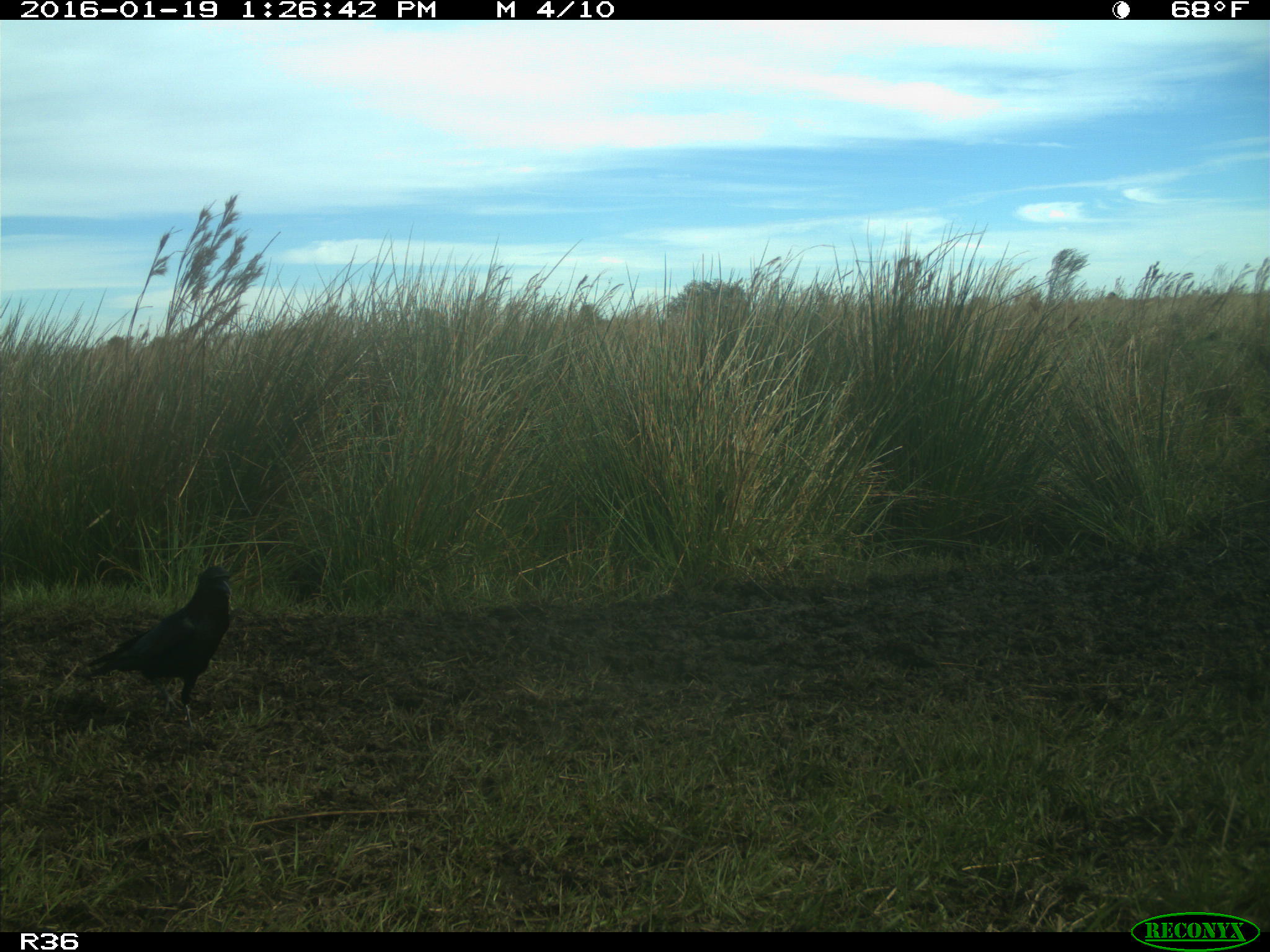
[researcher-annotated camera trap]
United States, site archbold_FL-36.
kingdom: Animalia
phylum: Chordata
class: Aves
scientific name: Aves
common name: birds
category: unidentified bird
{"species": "unidentified bird (birds) (Aves)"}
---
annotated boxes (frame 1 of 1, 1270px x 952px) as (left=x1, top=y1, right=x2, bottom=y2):
animal: (left=81, top=563, right=235, bottom=716)